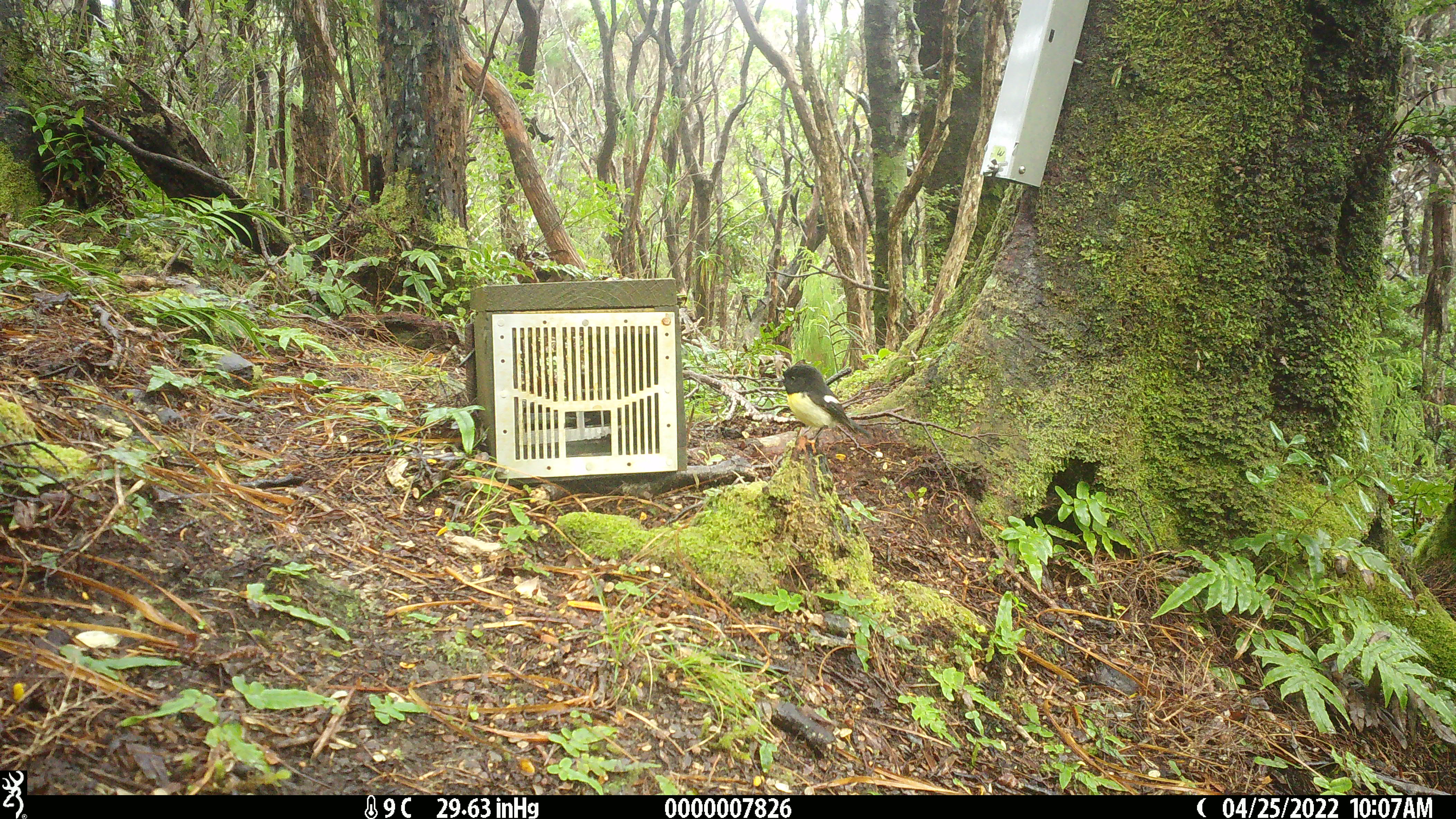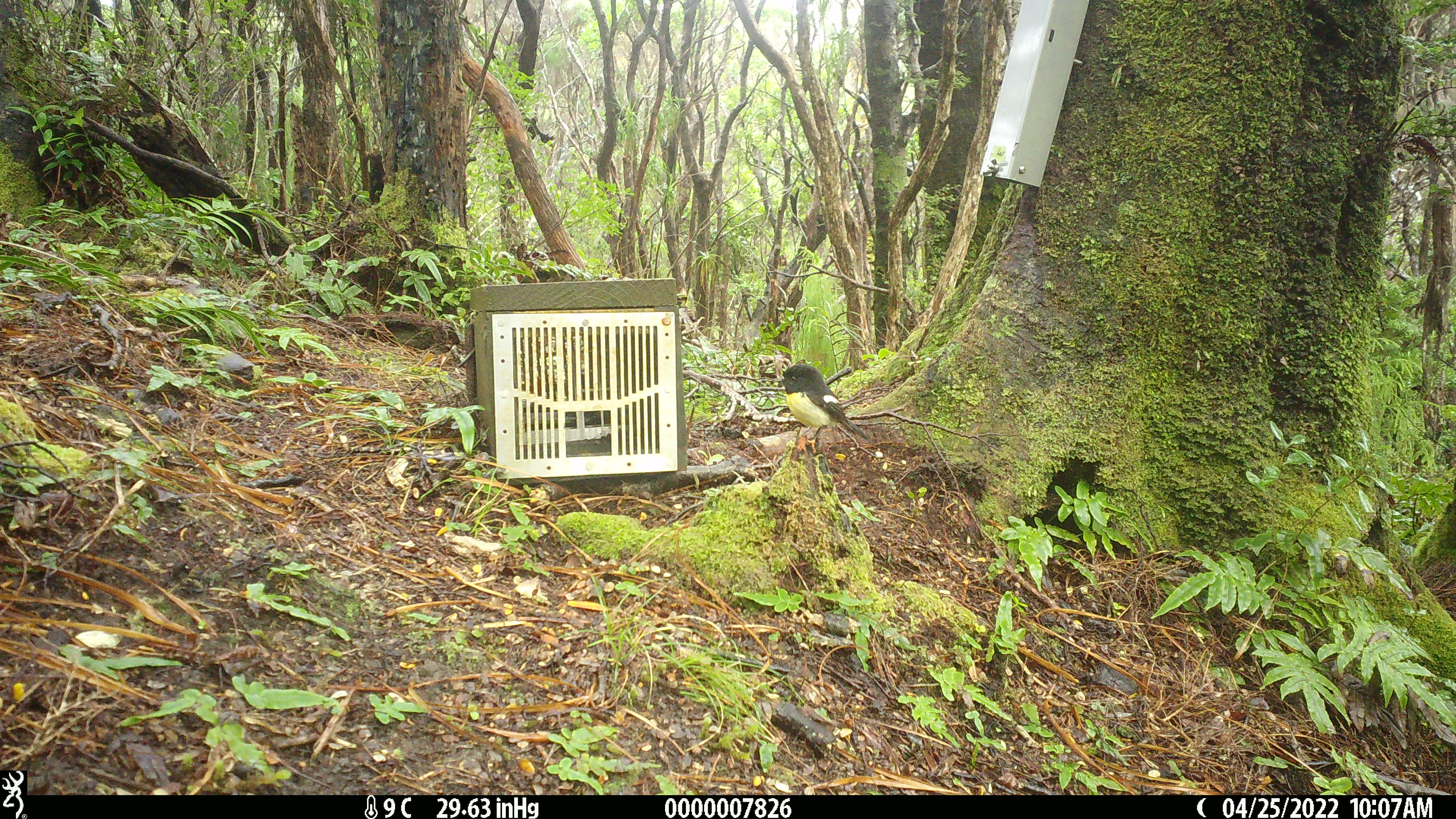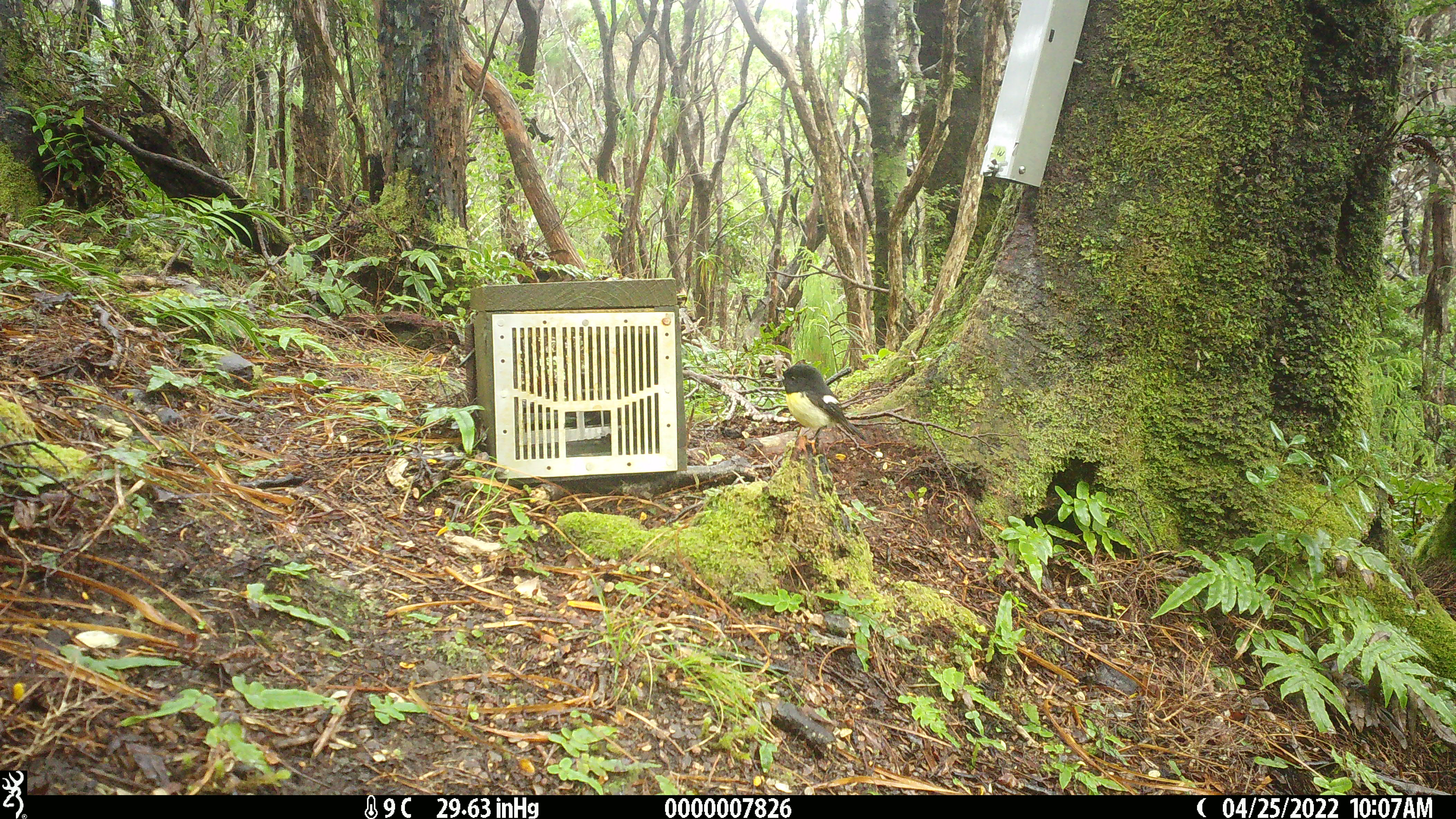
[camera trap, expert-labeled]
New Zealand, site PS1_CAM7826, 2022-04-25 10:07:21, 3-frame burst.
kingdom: Animalia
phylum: Chordata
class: Aves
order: Passeriformes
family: Petroicidae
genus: Petroica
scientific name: Petroica macrocephala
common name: tomtit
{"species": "tomtit (Petroica macrocephala)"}